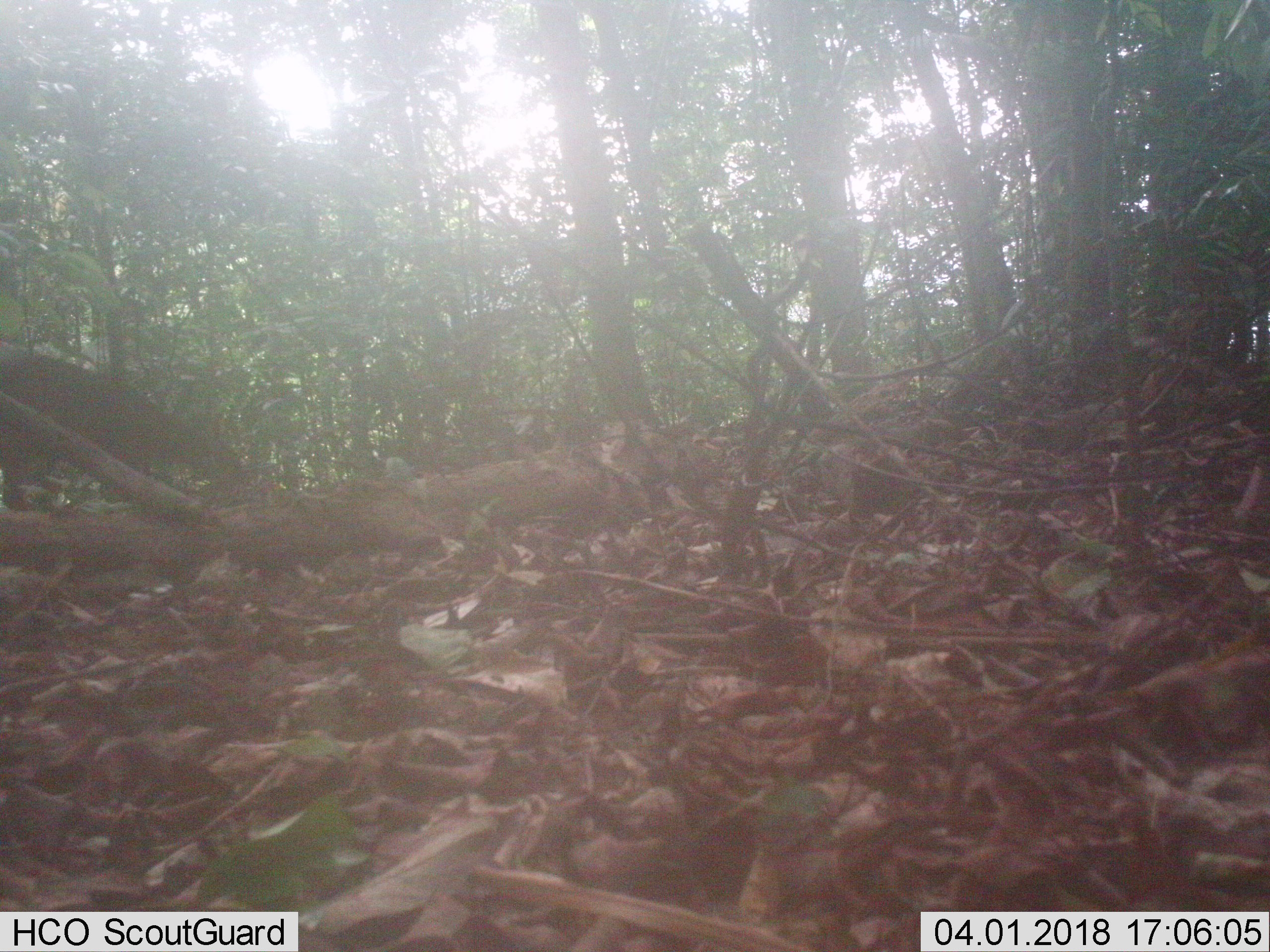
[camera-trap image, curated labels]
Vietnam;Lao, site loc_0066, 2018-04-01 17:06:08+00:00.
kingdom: Animalia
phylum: Chordata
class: Mammalia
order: Artiodactyla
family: Cervidae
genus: Muntiacus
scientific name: Muntiacus vuquangensis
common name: large-antlered muntjac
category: large antlered muntjac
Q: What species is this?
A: Large antlered muntjac (large-antlered muntjac) (Muntiacus vuquangensis).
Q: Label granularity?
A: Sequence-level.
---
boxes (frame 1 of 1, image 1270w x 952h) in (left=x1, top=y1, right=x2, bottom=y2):
large antlered muntjac: (left=0, top=347, right=255, bottom=514)